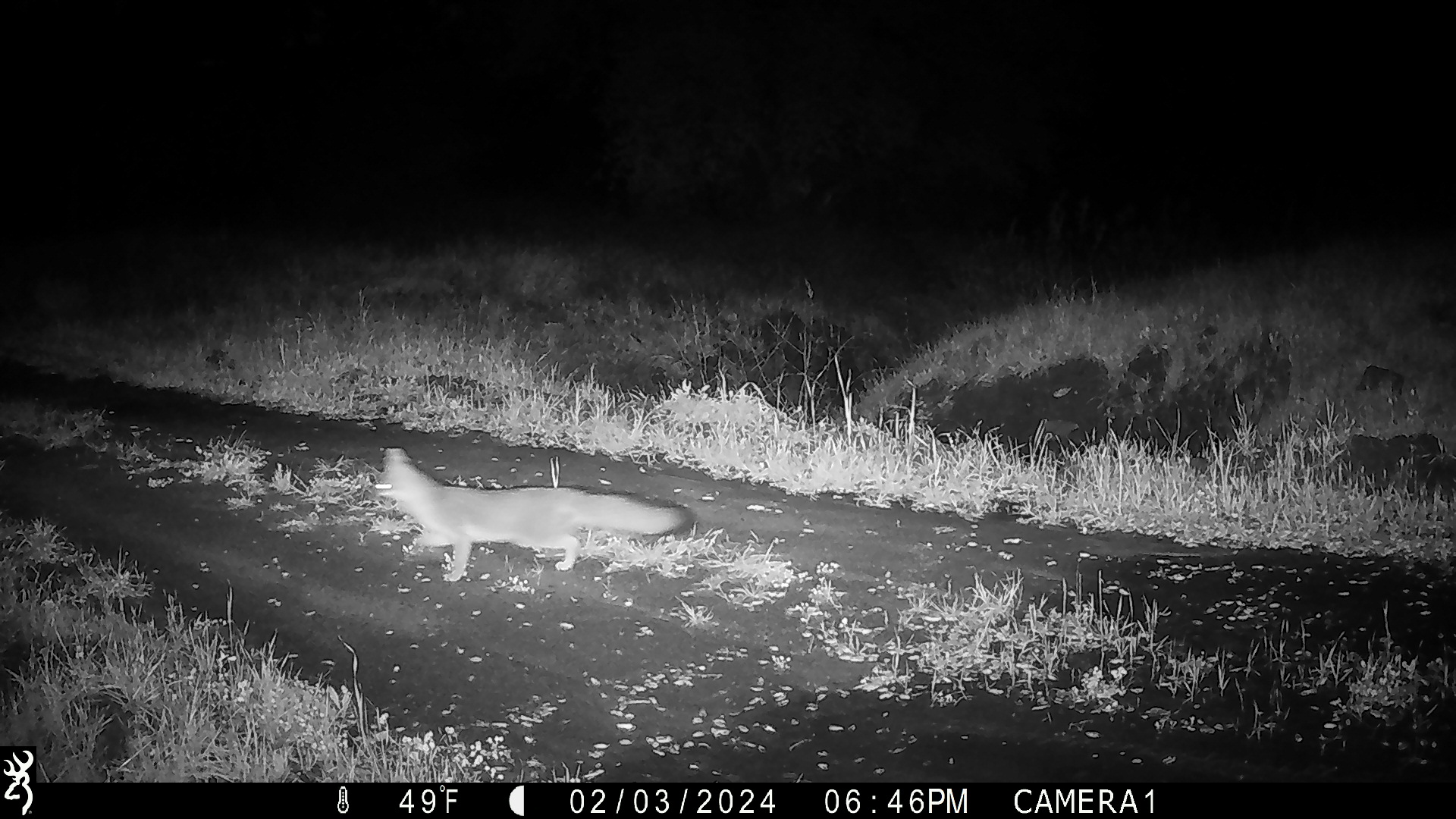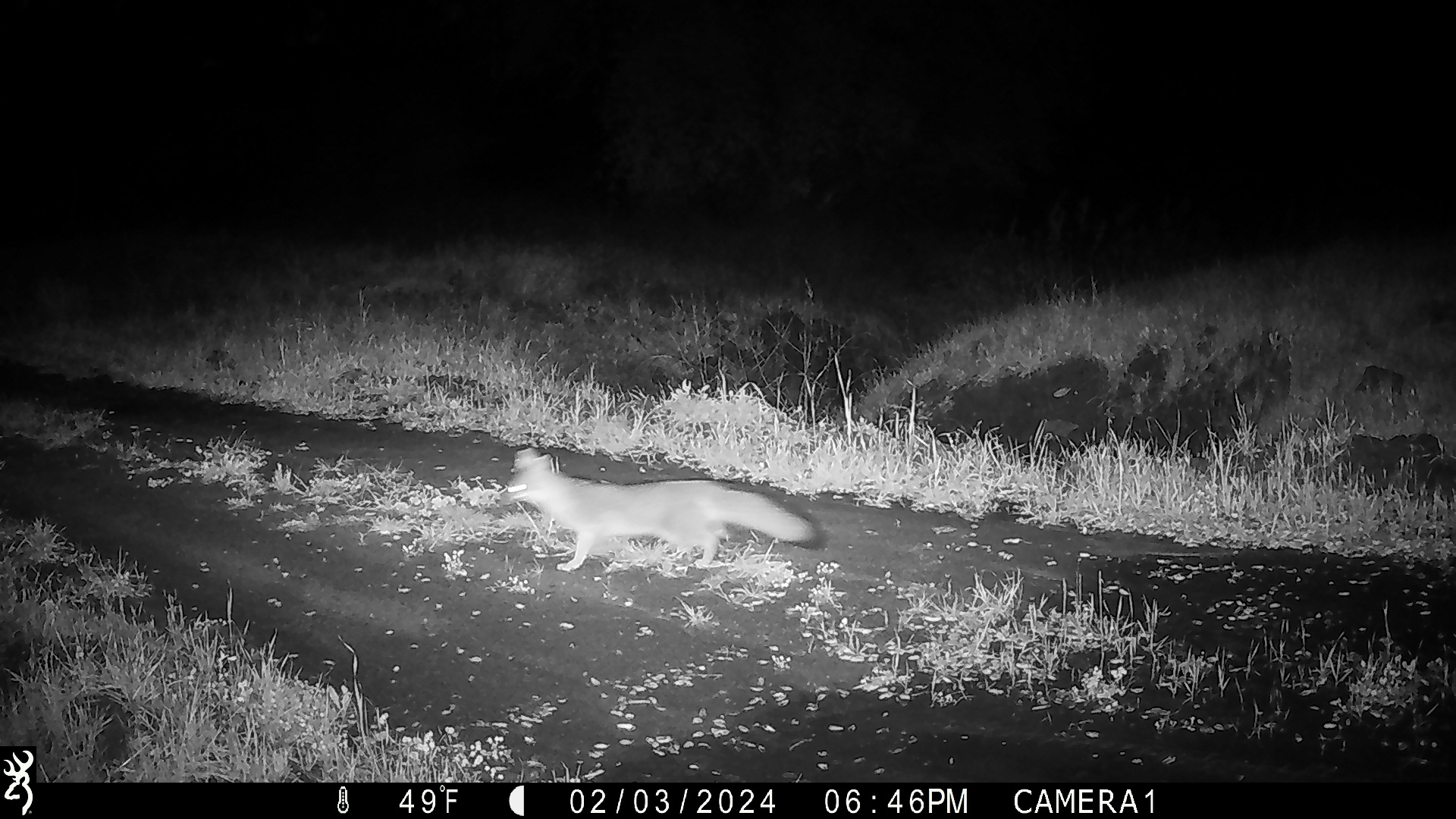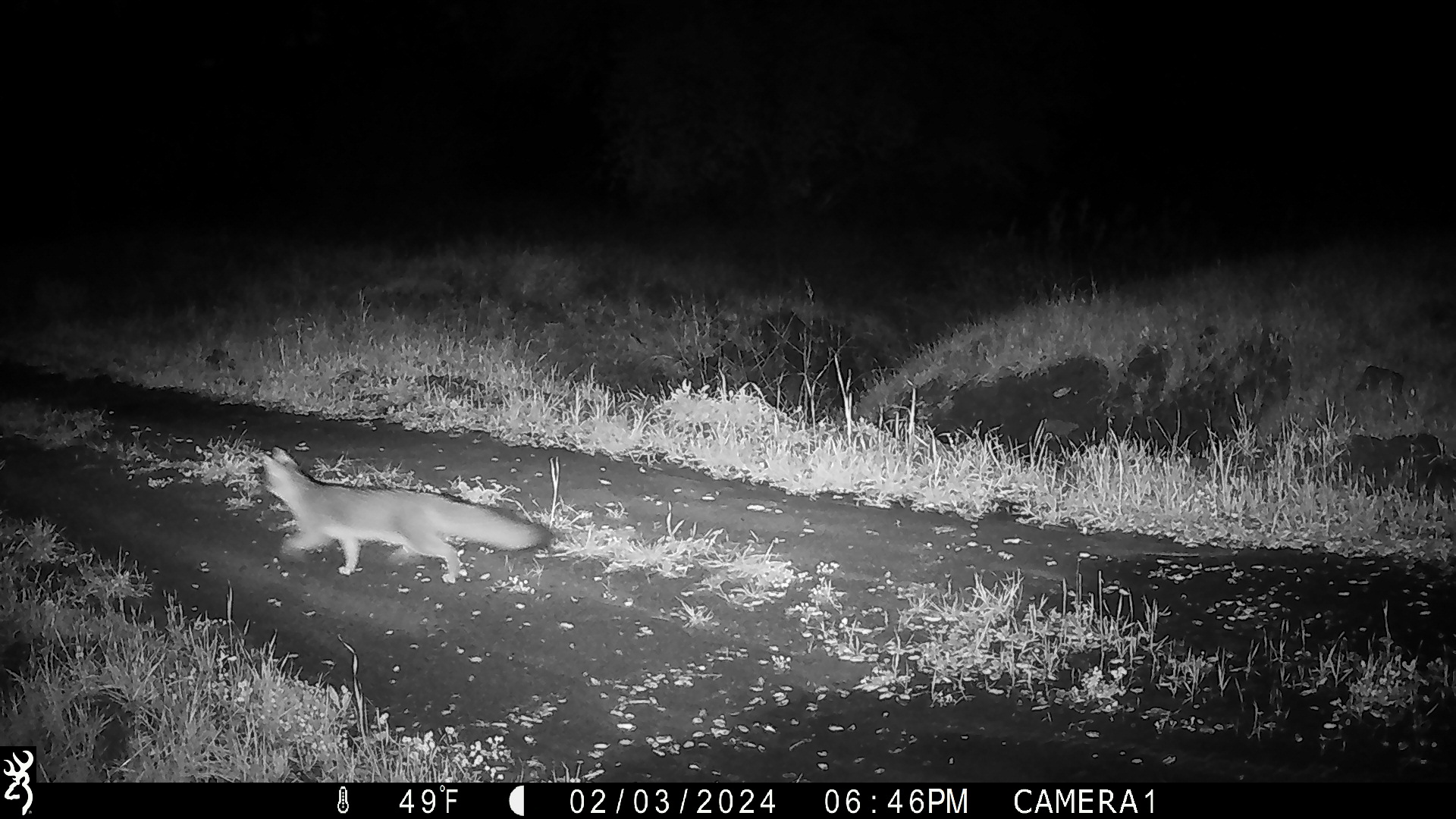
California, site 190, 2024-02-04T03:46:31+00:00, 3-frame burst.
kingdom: Animalia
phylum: Chordata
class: Mammalia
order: Carnivora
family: Canidae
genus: Urocyon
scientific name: Urocyon cinereoargenteus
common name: gray fox